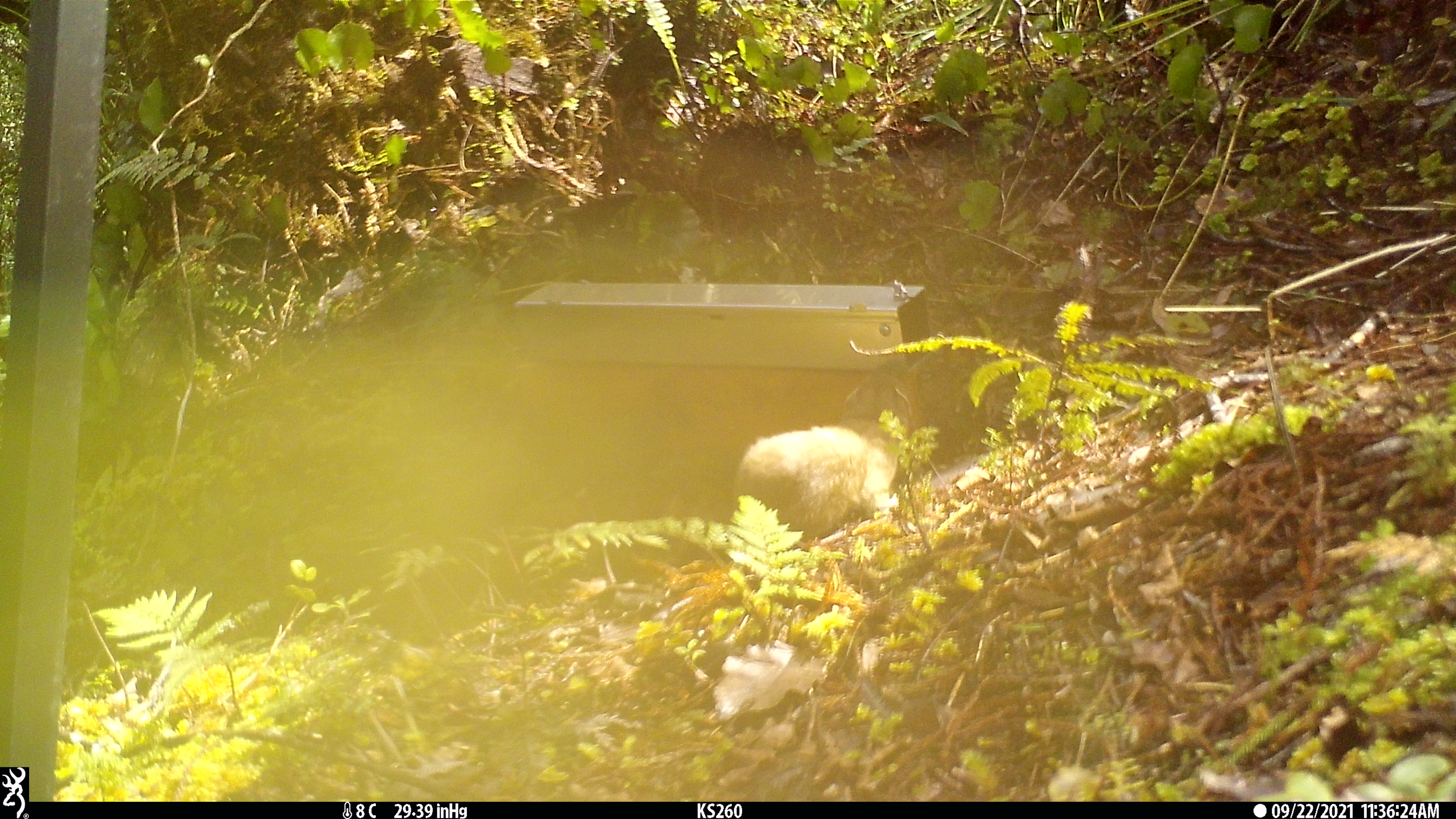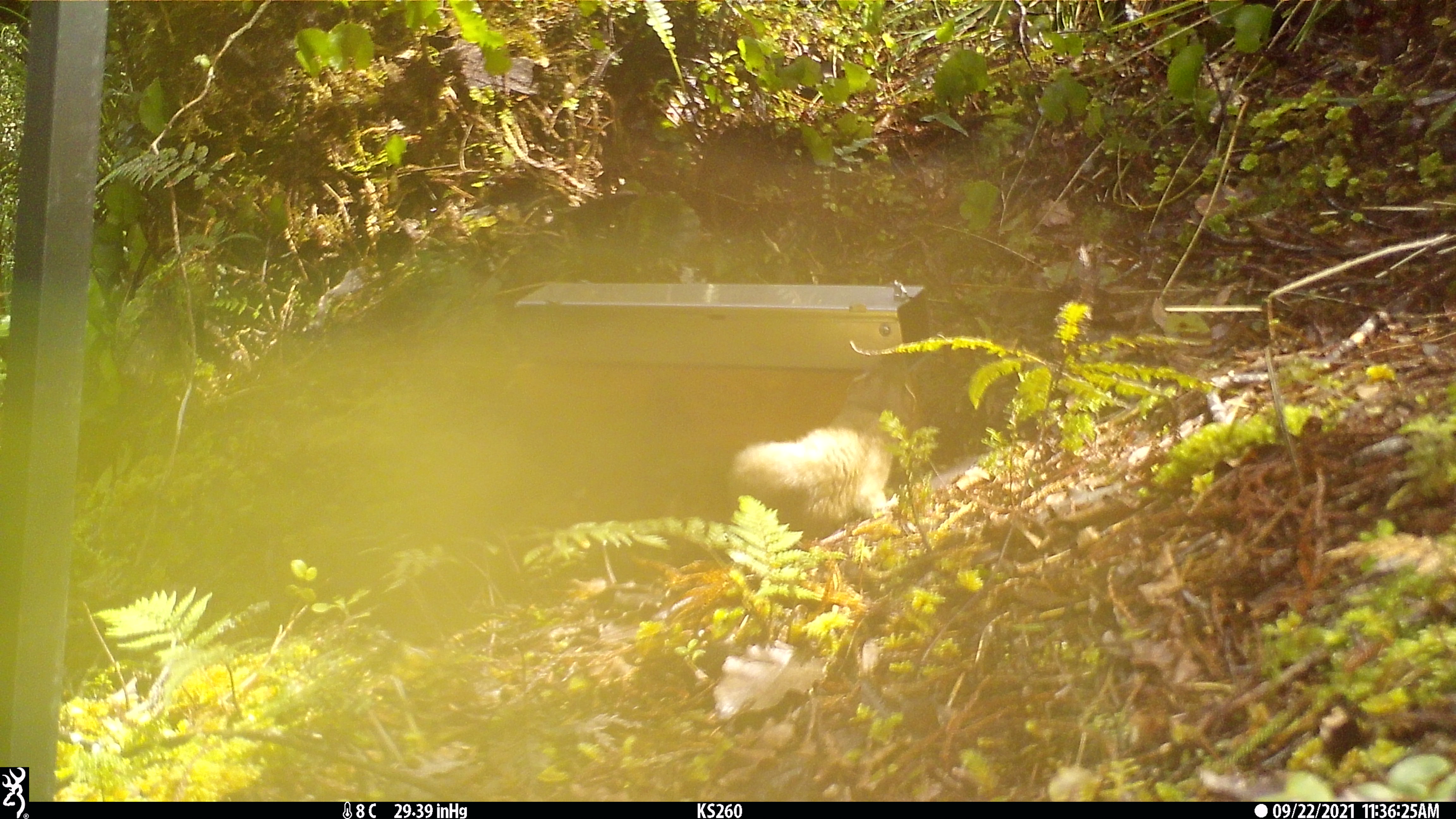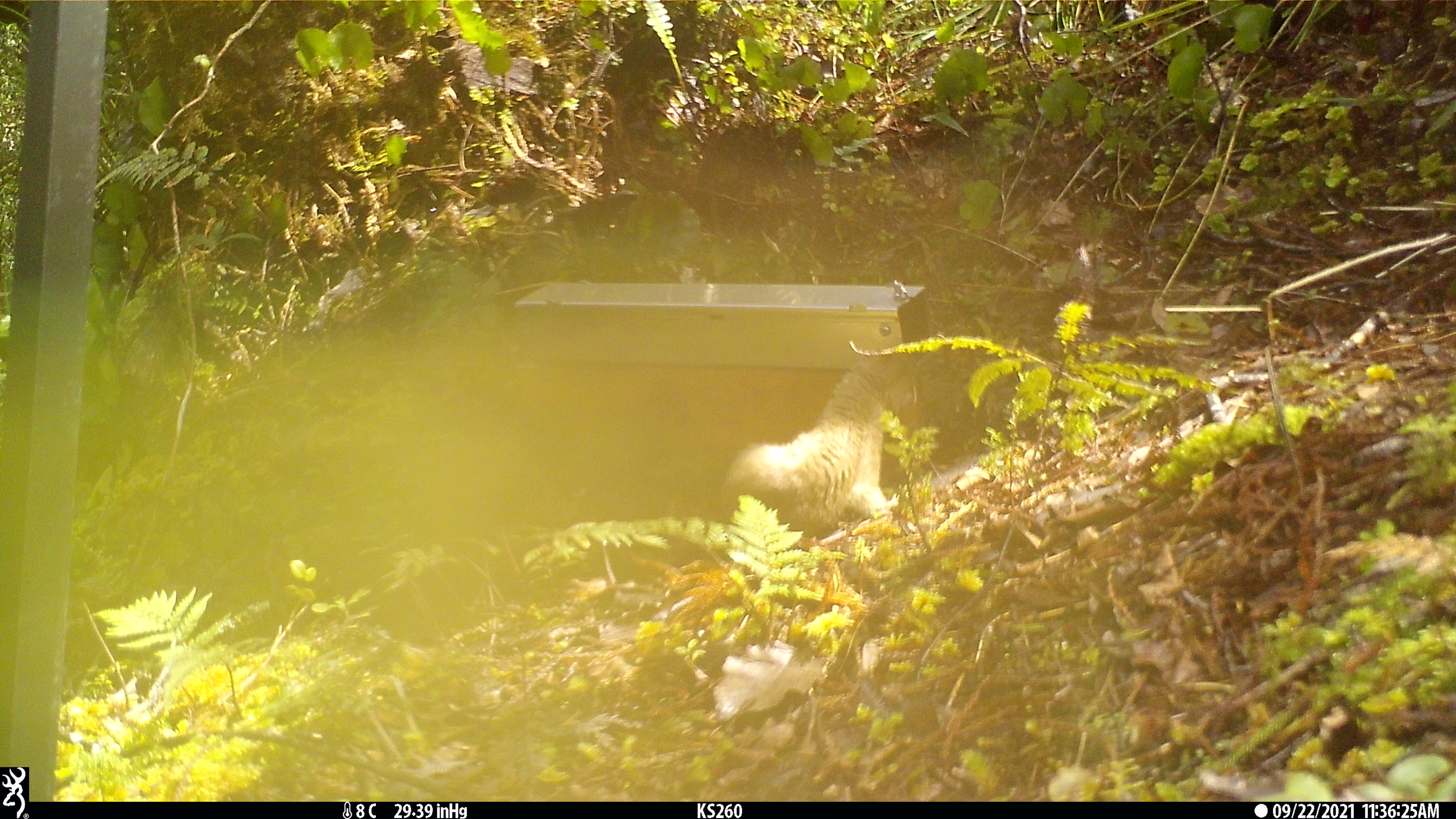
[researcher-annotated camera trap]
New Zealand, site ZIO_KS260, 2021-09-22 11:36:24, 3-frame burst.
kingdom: Animalia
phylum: Chordata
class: Mammalia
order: Carnivora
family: Mustelidae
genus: Mustela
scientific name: Mustela erminea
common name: stoat